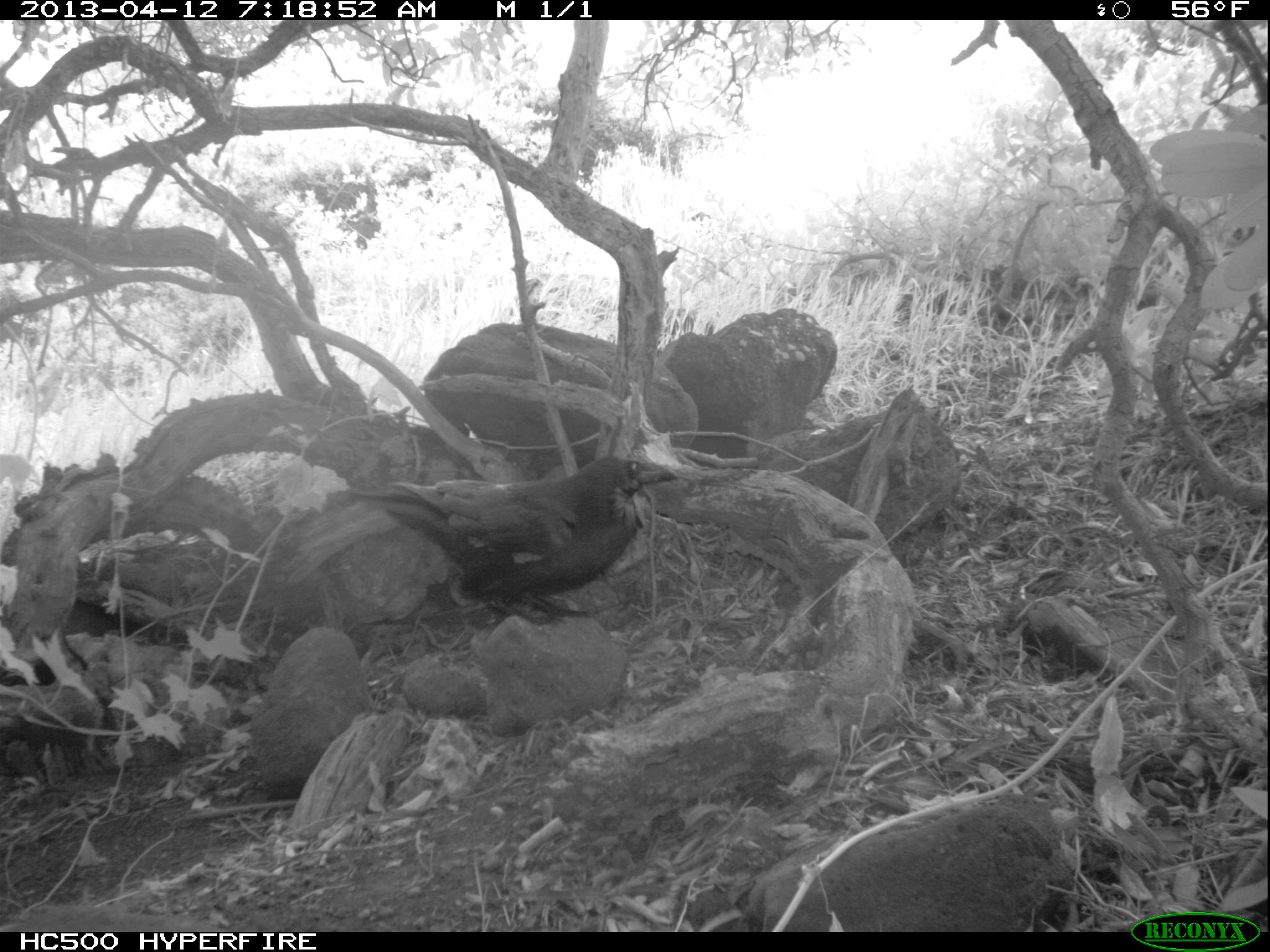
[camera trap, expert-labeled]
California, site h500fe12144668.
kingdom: Animalia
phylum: Chordata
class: Aves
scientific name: Aves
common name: bird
Bird (Aves).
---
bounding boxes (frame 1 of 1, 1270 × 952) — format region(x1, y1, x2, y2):
bird: region(278, 452, 677, 625)